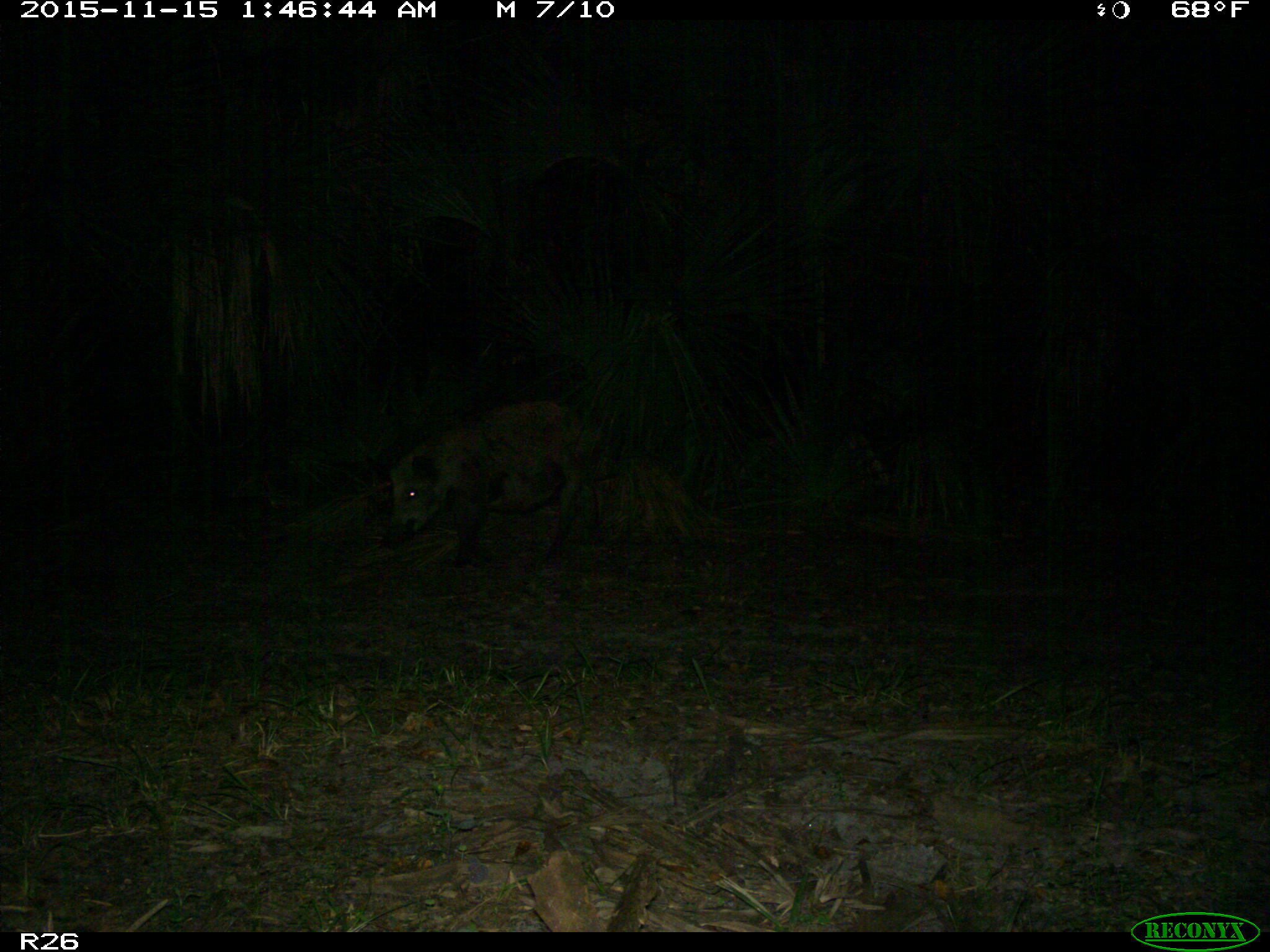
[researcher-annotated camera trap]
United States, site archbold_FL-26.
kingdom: Animalia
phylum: Chordata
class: Mammalia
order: Artiodactyla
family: Suidae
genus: Sus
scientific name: Sus scrofa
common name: wild boar